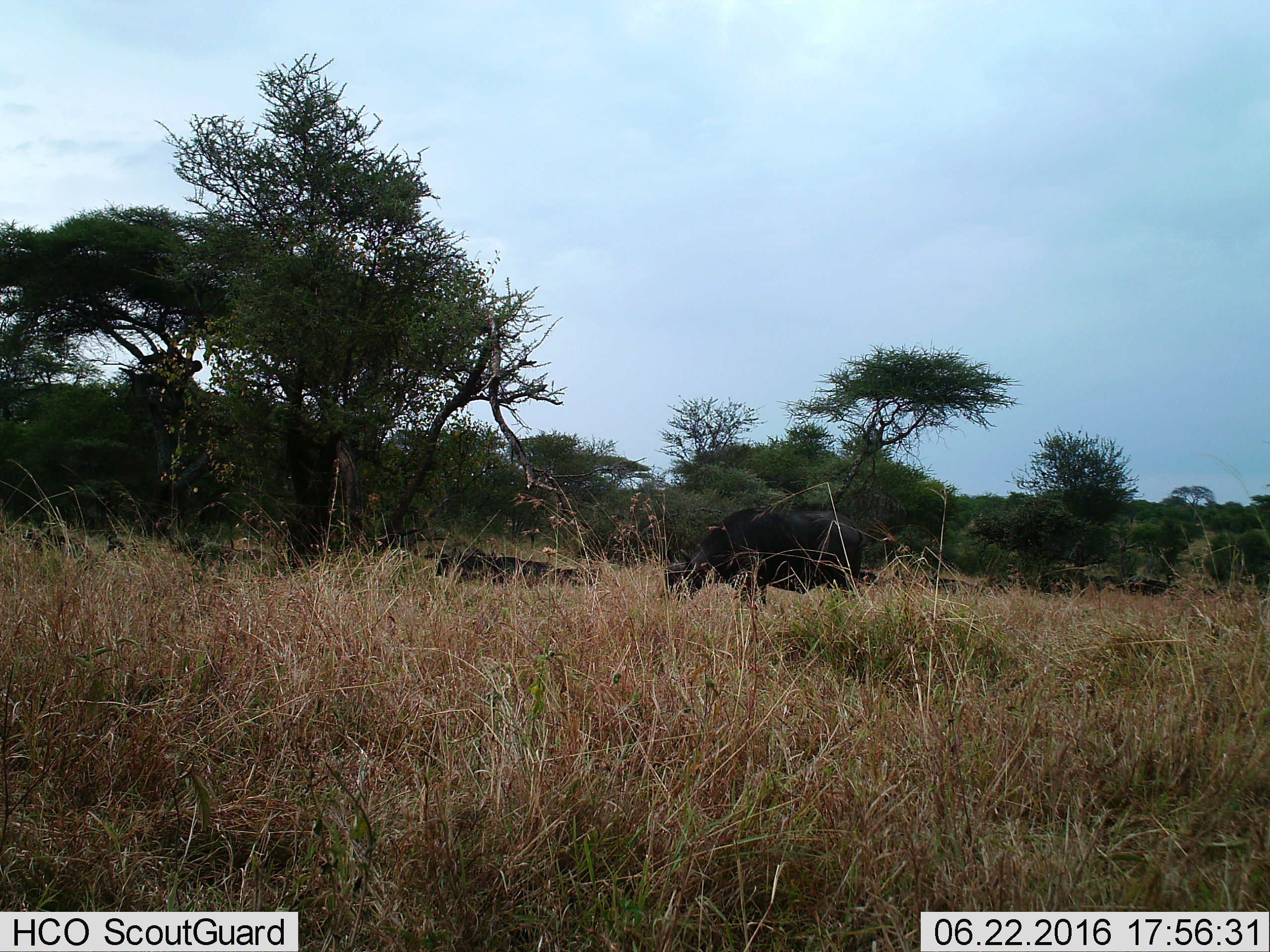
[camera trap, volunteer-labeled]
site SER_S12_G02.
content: unidentified animal